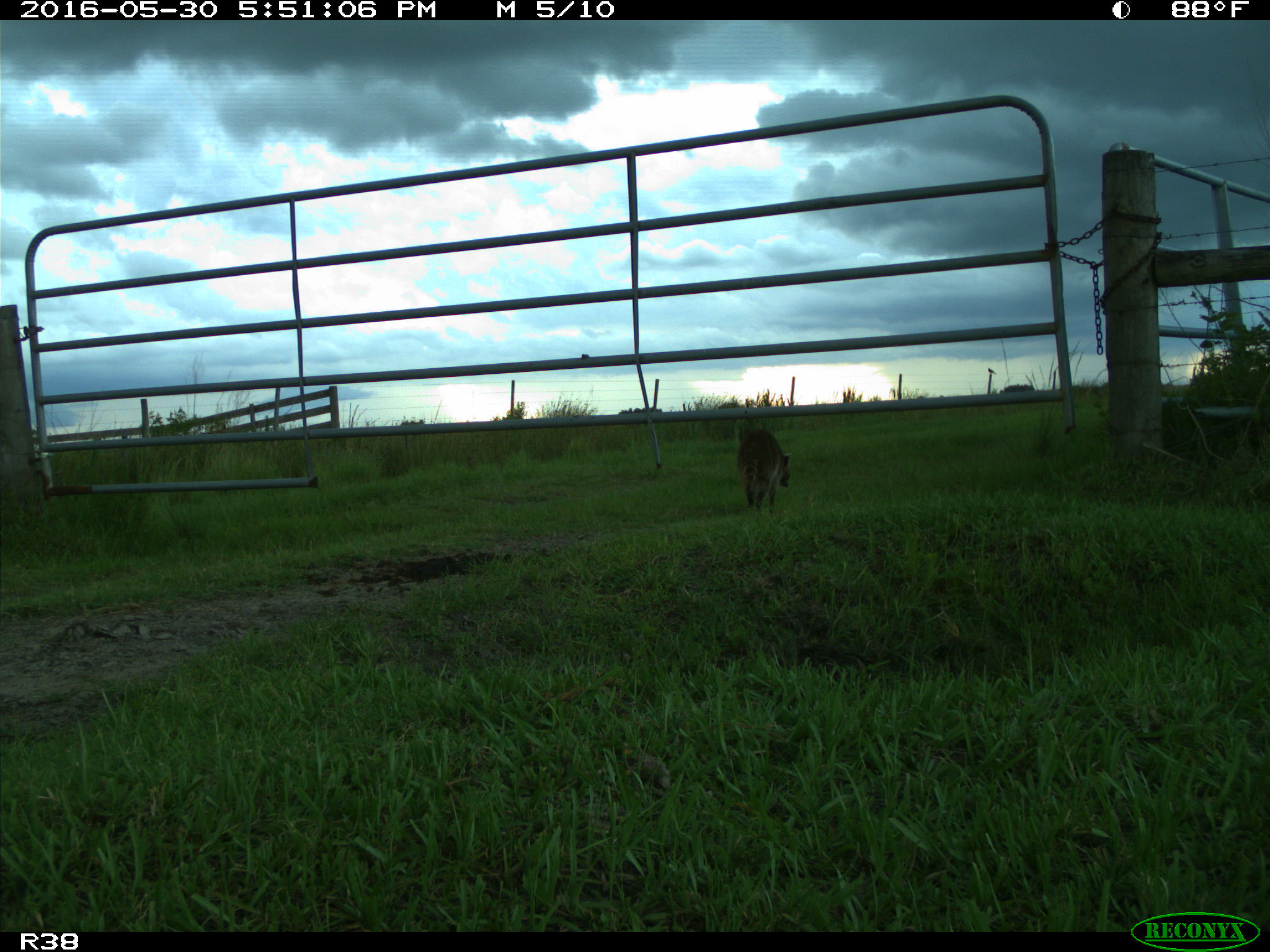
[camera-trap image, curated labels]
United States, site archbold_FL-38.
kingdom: Animalia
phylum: Chordata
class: Mammalia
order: Carnivora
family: Procyonidae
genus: Procyon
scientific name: Procyon lotor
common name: common raccoon